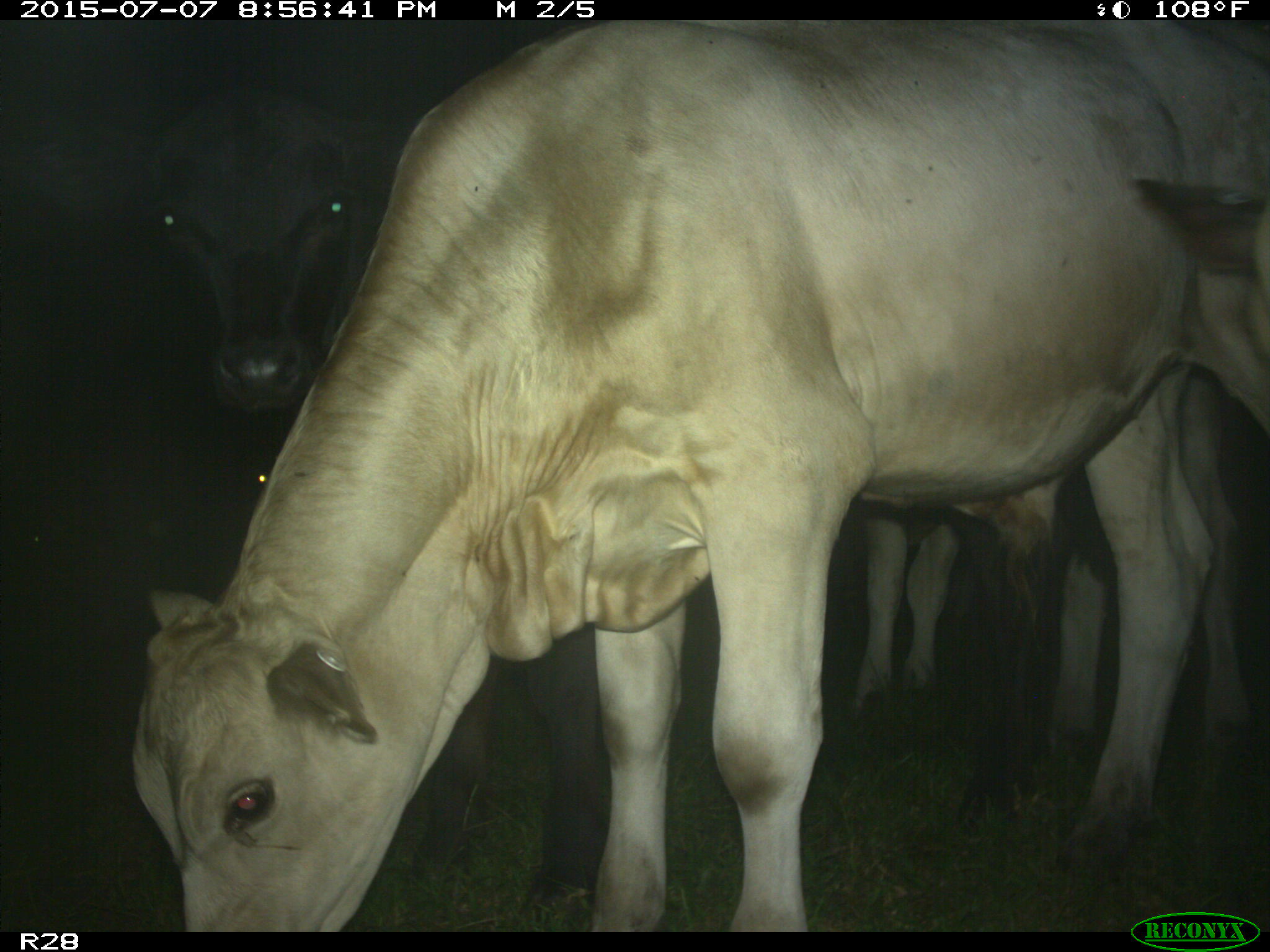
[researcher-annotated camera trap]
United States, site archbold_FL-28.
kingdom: Animalia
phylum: Chordata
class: Mammalia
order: Artiodactyla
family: Bovidae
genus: Bos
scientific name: Bos taurus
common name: domestic cow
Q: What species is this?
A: Bos taurus (domestic cow).